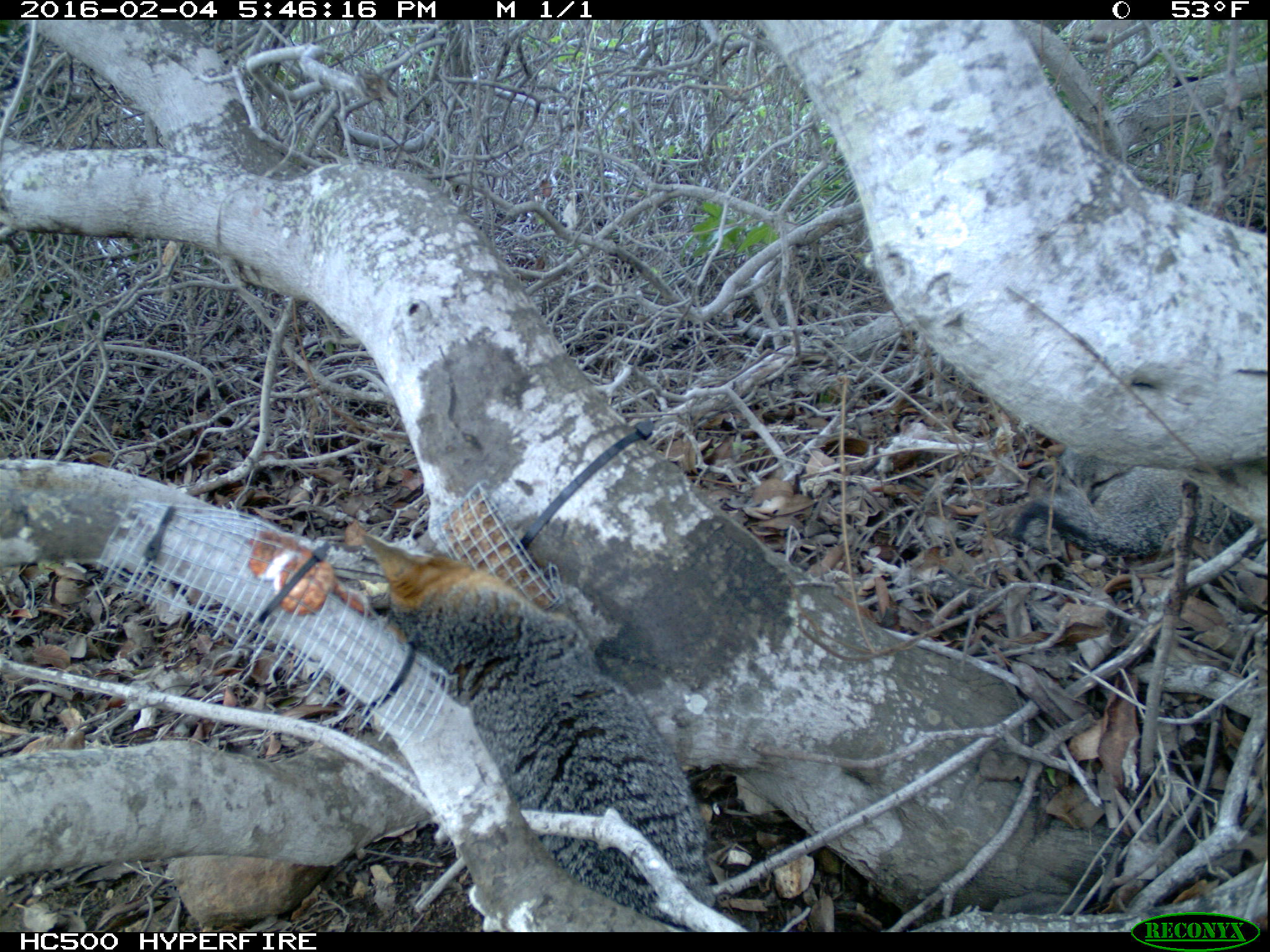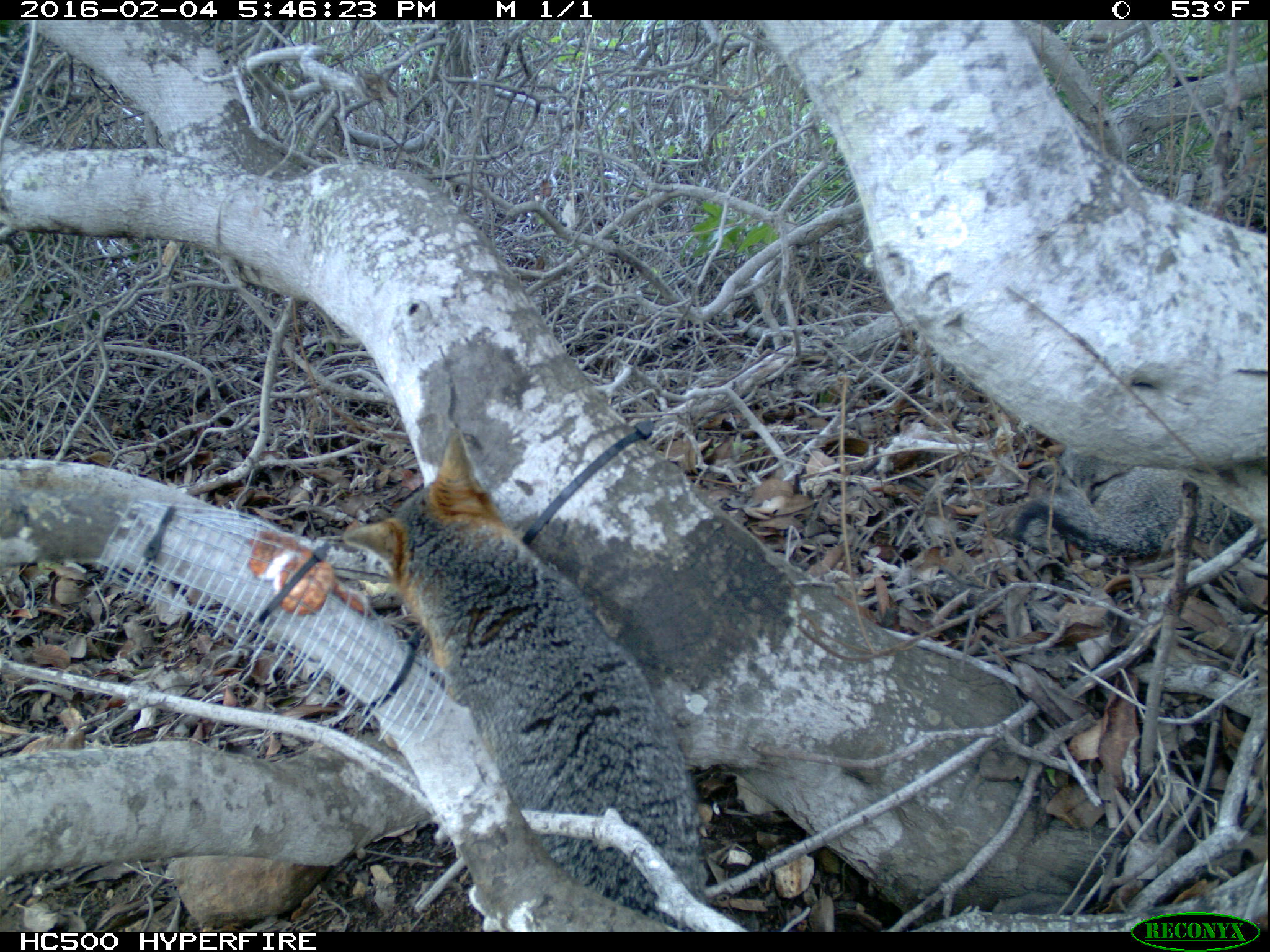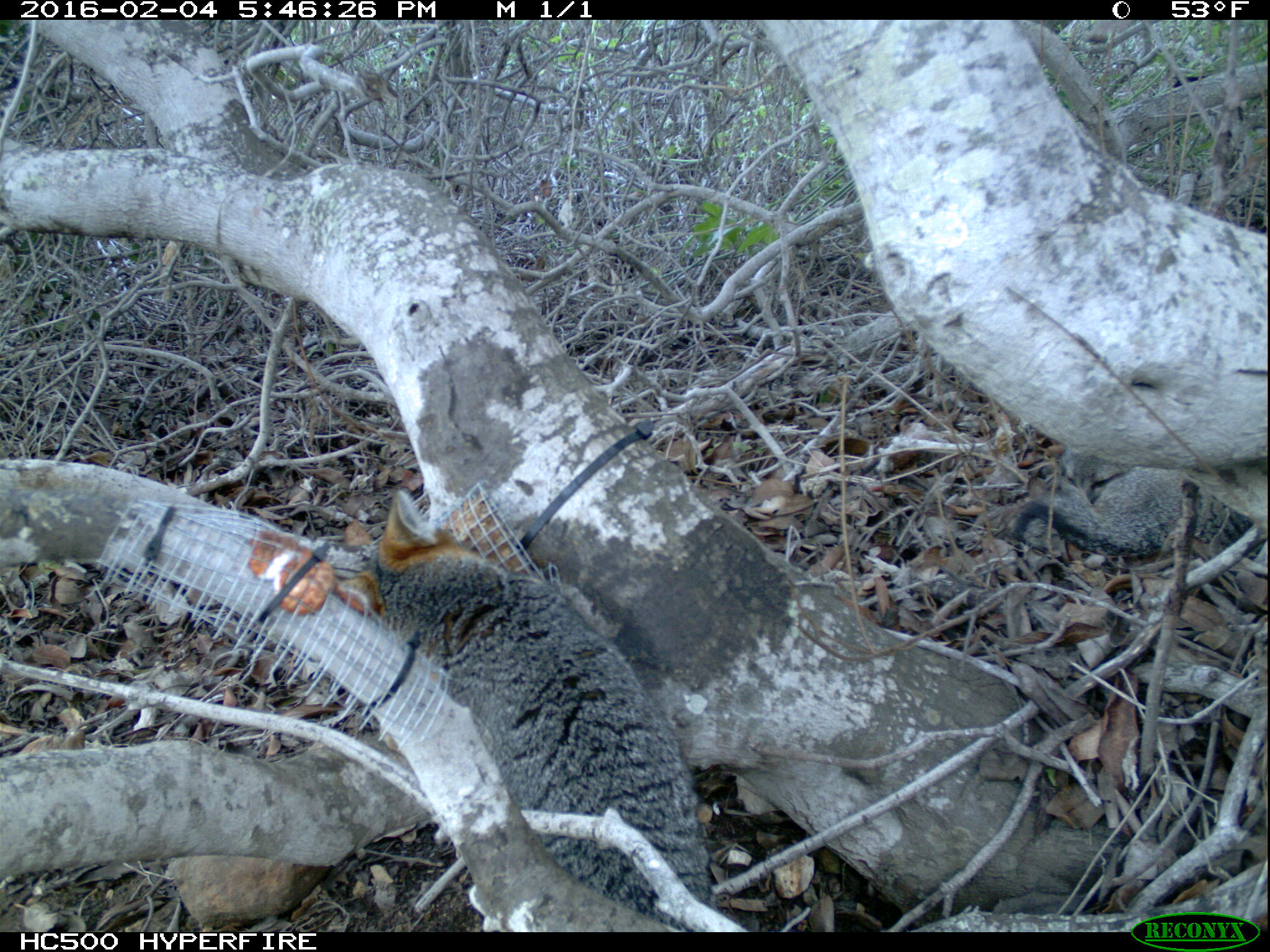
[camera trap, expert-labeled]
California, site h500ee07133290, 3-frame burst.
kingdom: Animalia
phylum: Chordata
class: Mammalia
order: Carnivora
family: Canidae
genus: Urocyon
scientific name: Urocyon littoralis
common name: island fox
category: fox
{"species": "fox (island fox) (Urocyon littoralis)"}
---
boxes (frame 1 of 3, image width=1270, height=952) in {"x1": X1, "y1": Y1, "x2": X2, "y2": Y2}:
fox: {"x1": 359, "y1": 531, "x2": 715, "y2": 927}; {"x1": 1010, "y1": 450, "x2": 1267, "y2": 563}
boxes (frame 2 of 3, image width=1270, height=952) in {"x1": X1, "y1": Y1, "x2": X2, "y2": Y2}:
fox: {"x1": 340, "y1": 428, "x2": 706, "y2": 930}; {"x1": 1011, "y1": 450, "x2": 1269, "y2": 560}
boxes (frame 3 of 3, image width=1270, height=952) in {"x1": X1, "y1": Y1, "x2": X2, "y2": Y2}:
fox: {"x1": 360, "y1": 489, "x2": 722, "y2": 929}; {"x1": 1010, "y1": 451, "x2": 1250, "y2": 558}